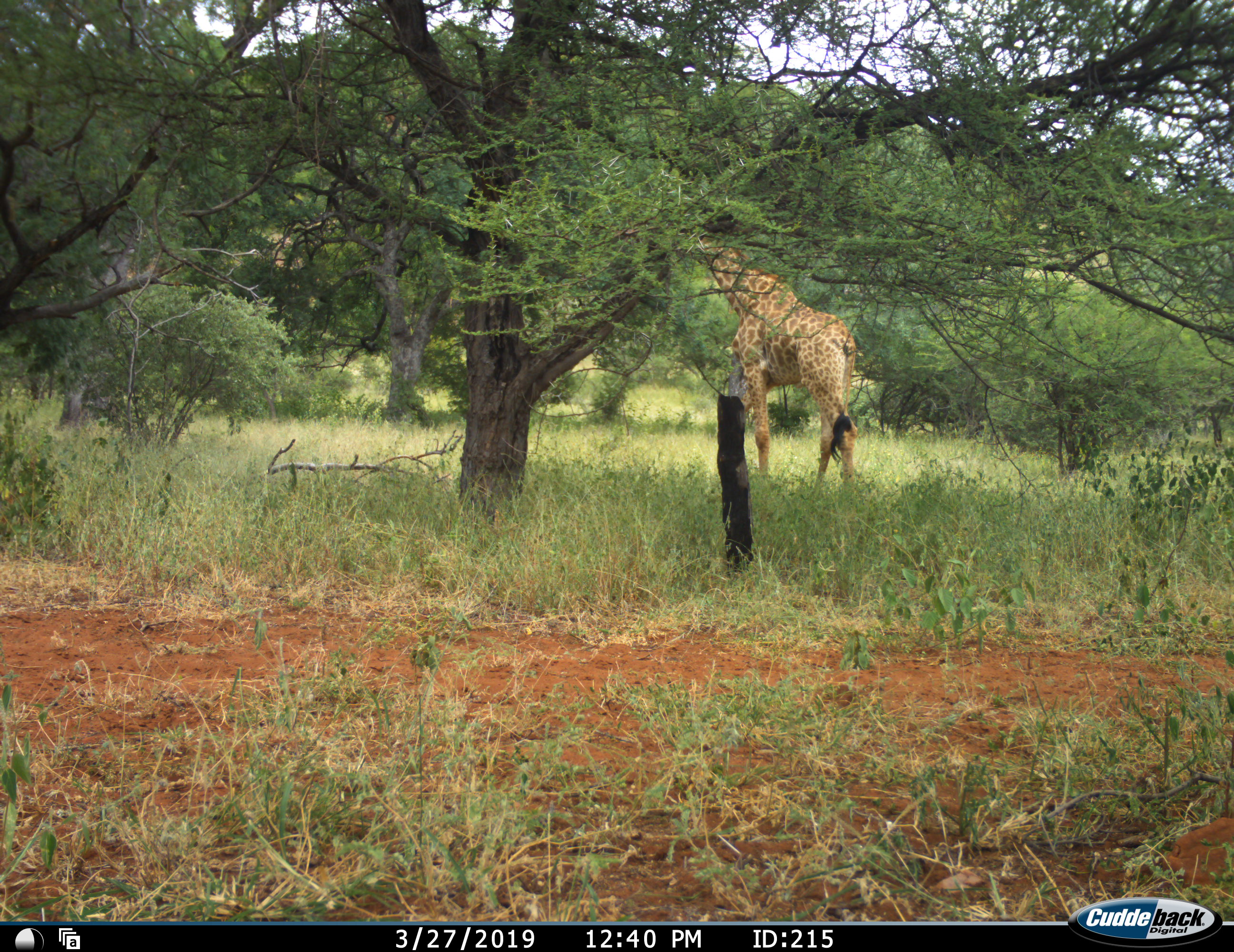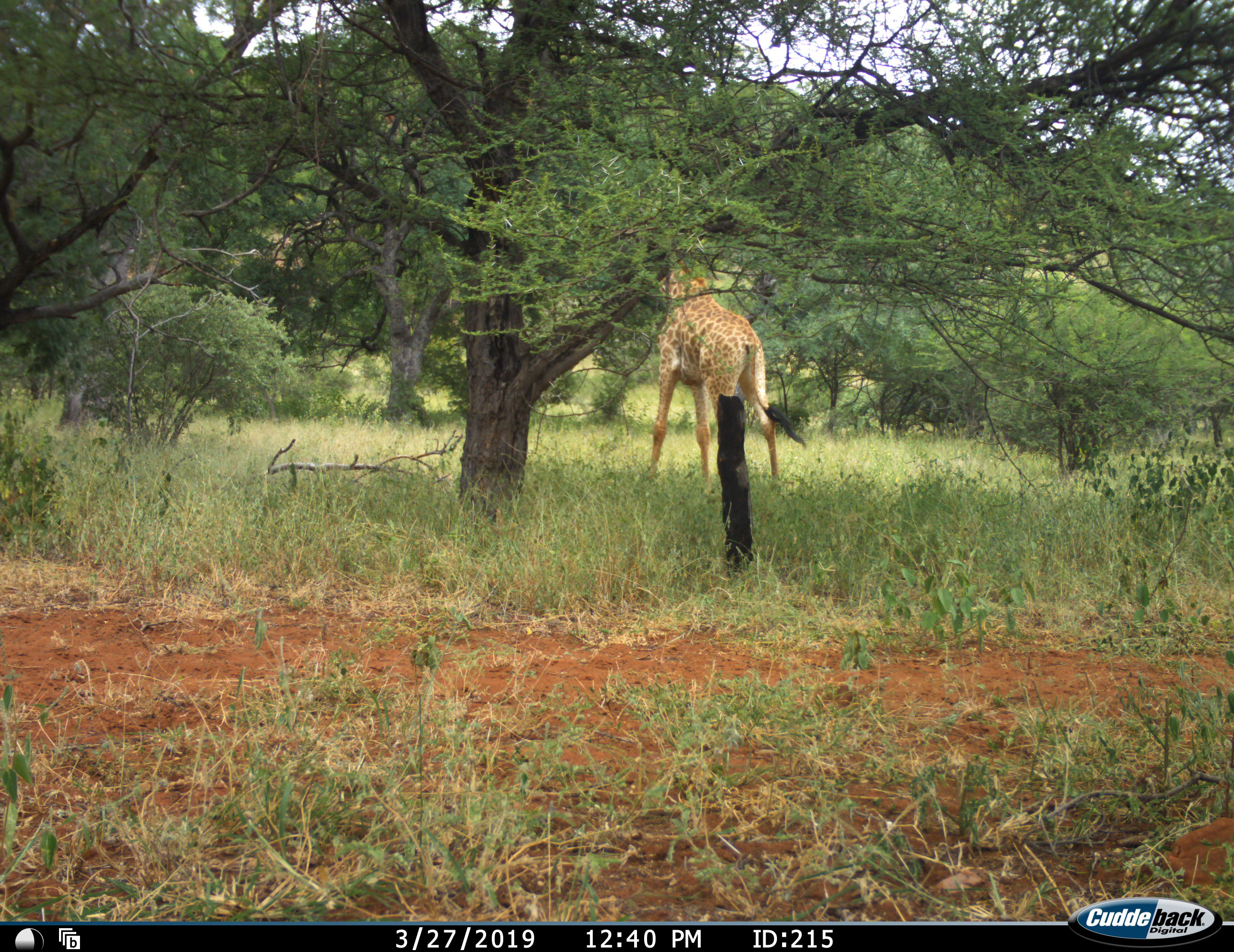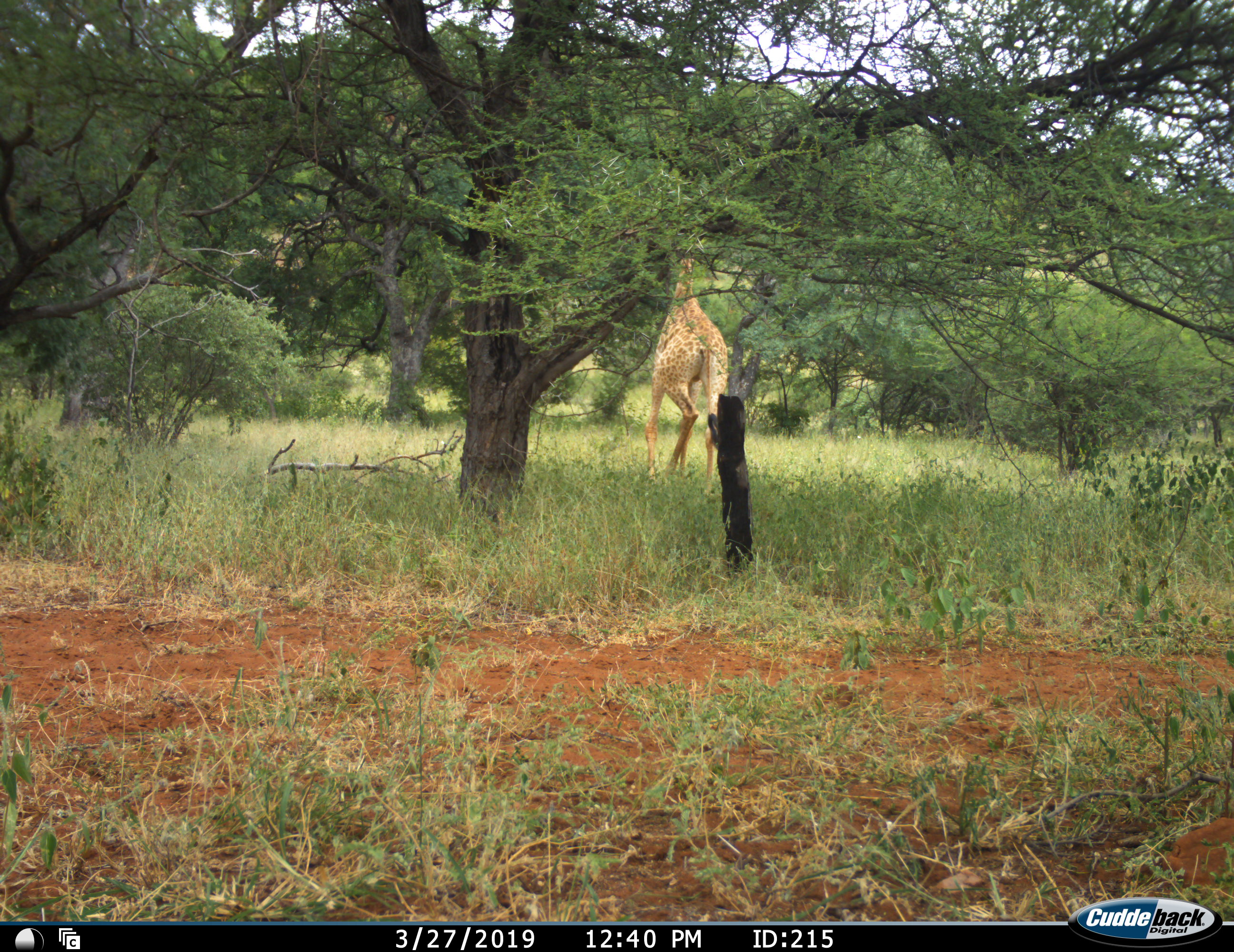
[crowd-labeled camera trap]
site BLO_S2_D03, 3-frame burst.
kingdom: Animalia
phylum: Chordata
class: Mammalia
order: Artiodactyla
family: Giraffidae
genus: Giraffa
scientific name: Giraffa camelopardalis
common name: giraffe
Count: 1.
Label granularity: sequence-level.